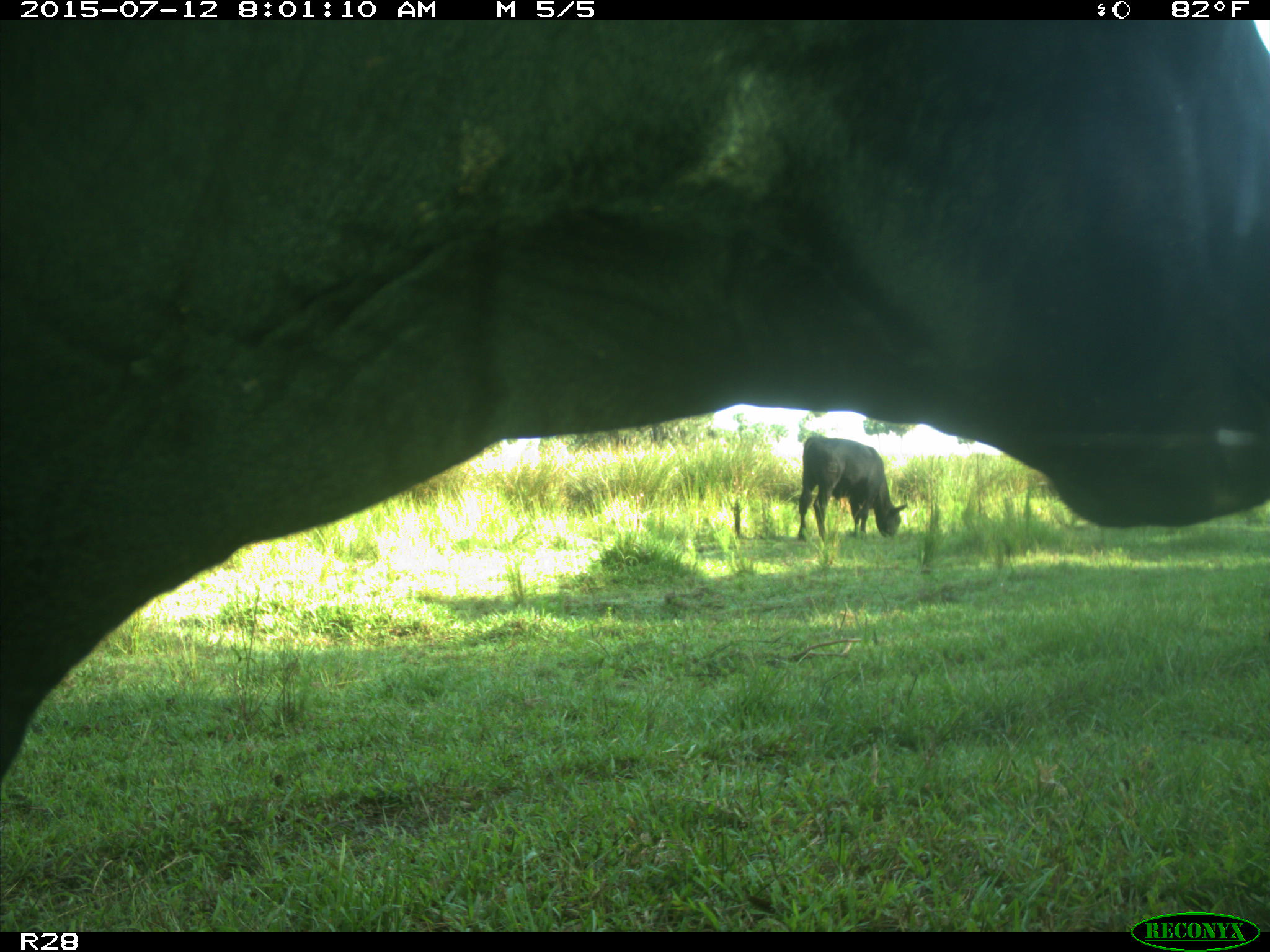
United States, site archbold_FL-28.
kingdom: Animalia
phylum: Chordata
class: Mammalia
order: Artiodactyla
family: Bovidae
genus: Bos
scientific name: Bos taurus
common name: domestic cow